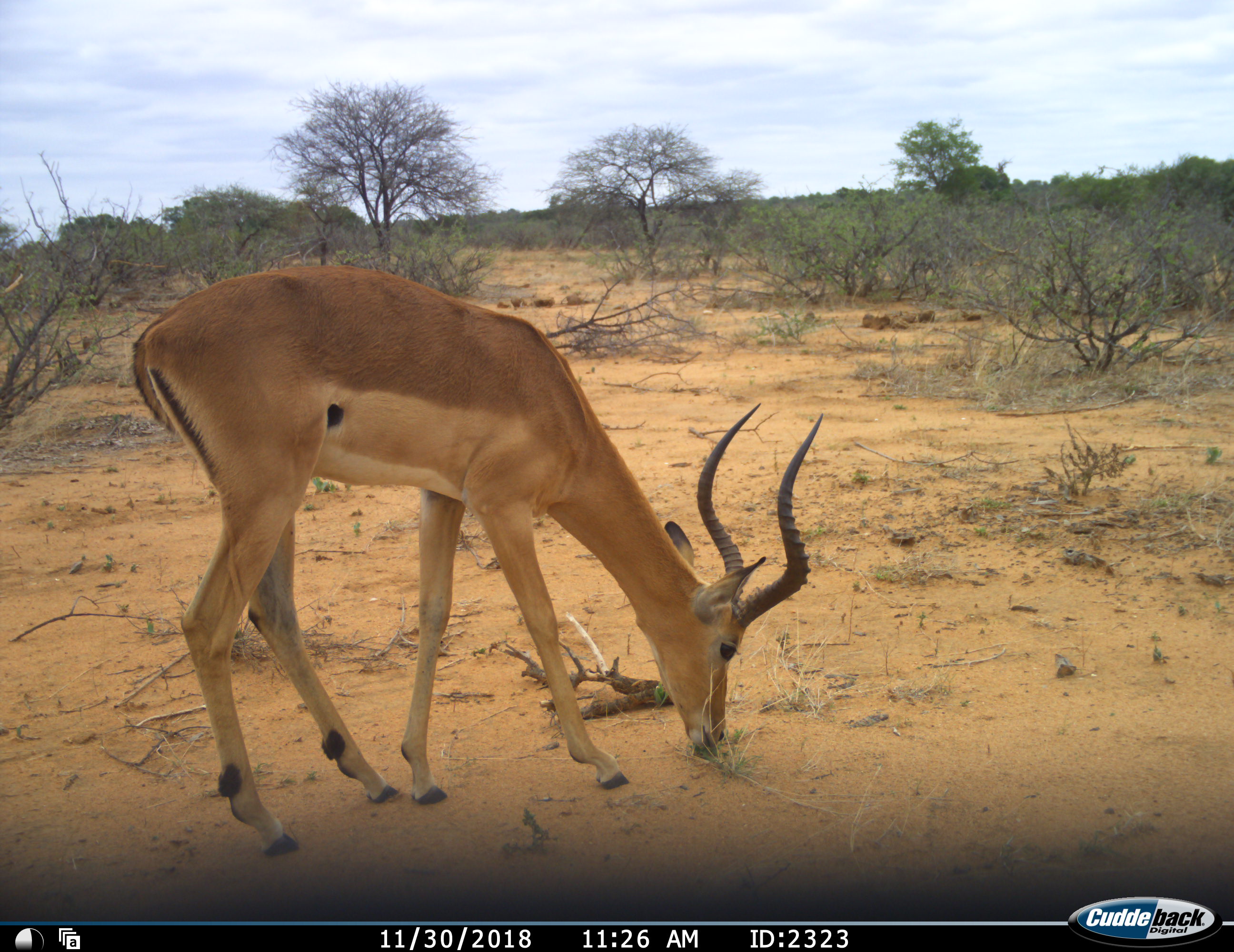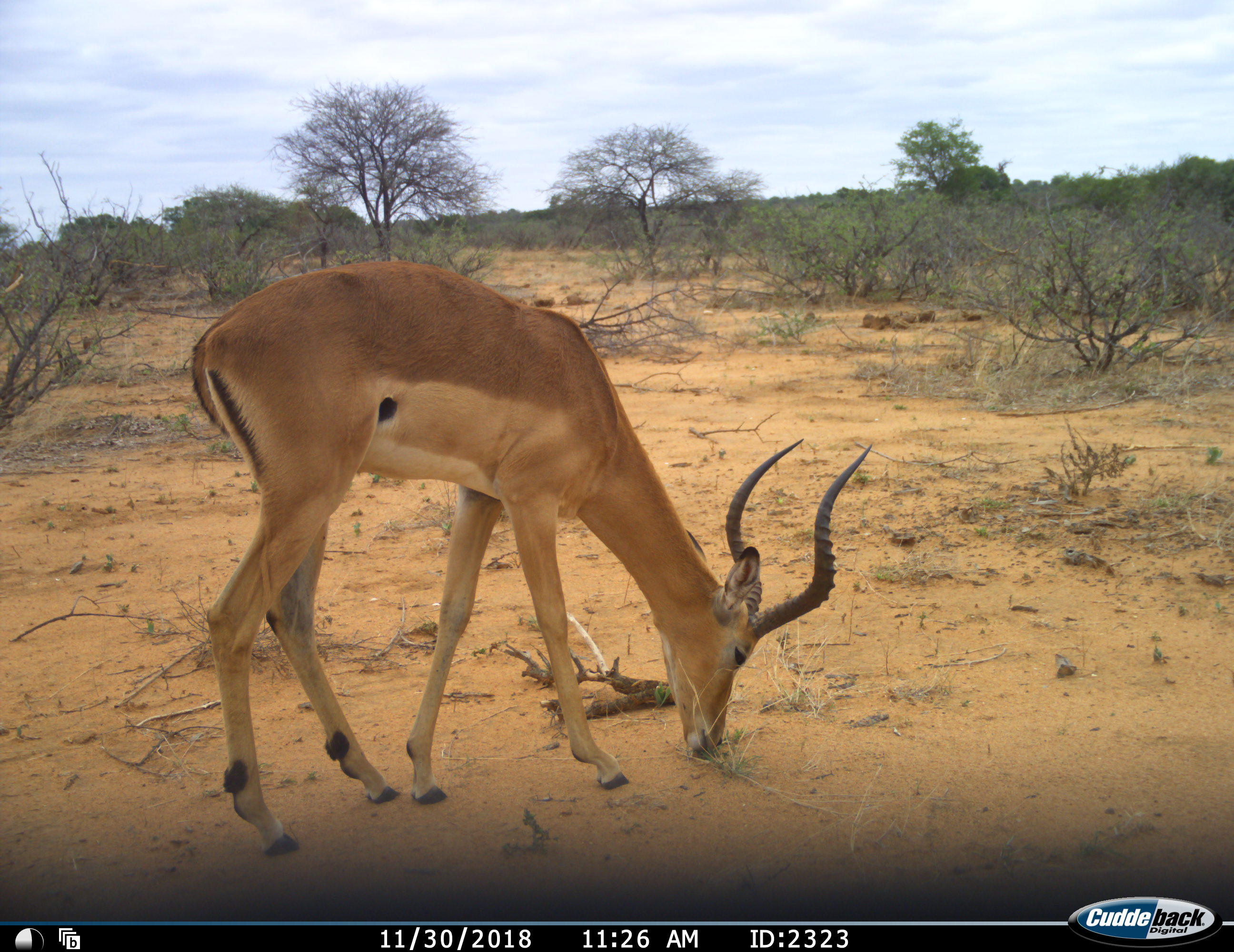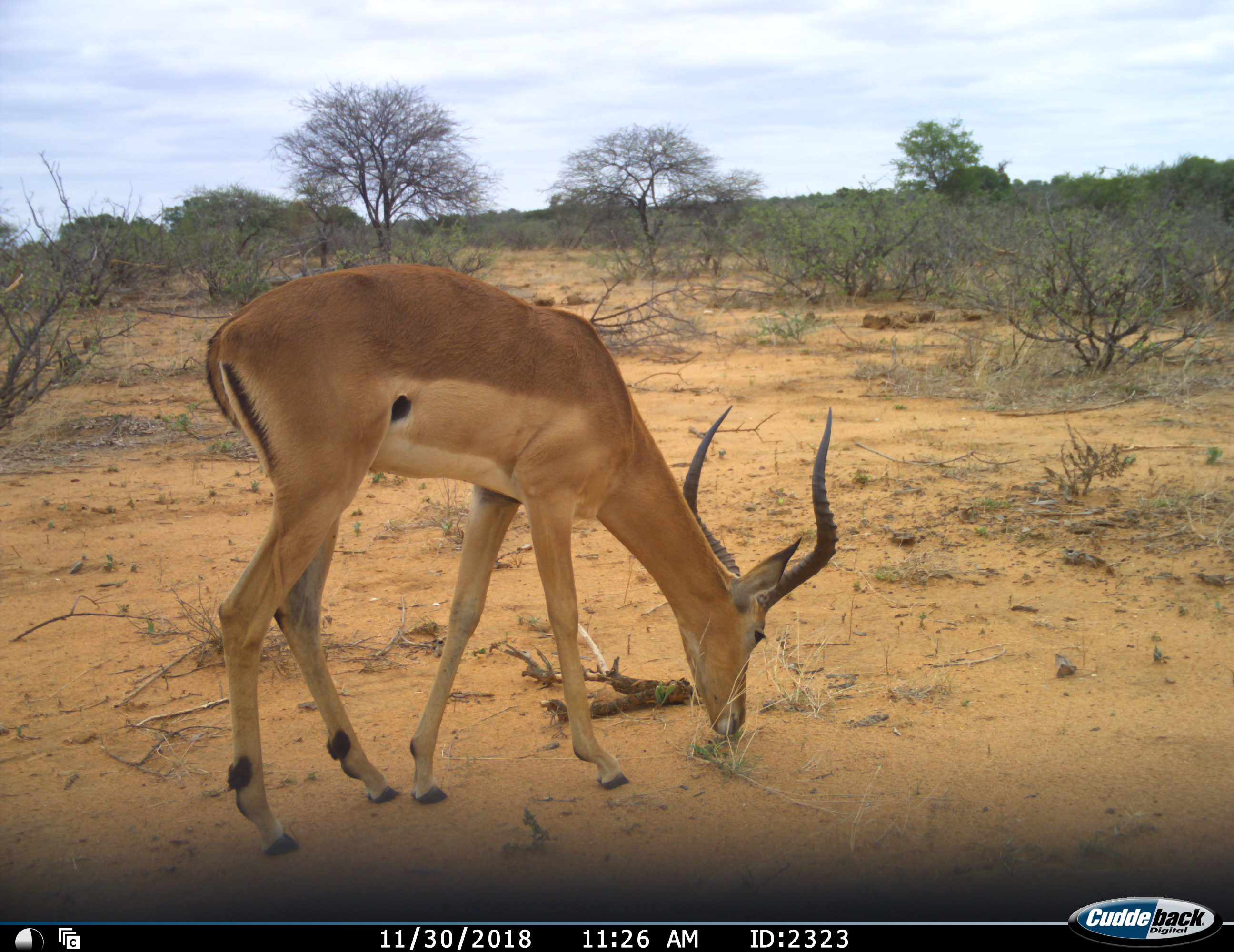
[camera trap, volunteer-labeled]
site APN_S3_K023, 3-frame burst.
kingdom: Animalia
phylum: Chordata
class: Mammalia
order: Artiodactyla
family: Bovidae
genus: Aepyceros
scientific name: Aepyceros melampus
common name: impala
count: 1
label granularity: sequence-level